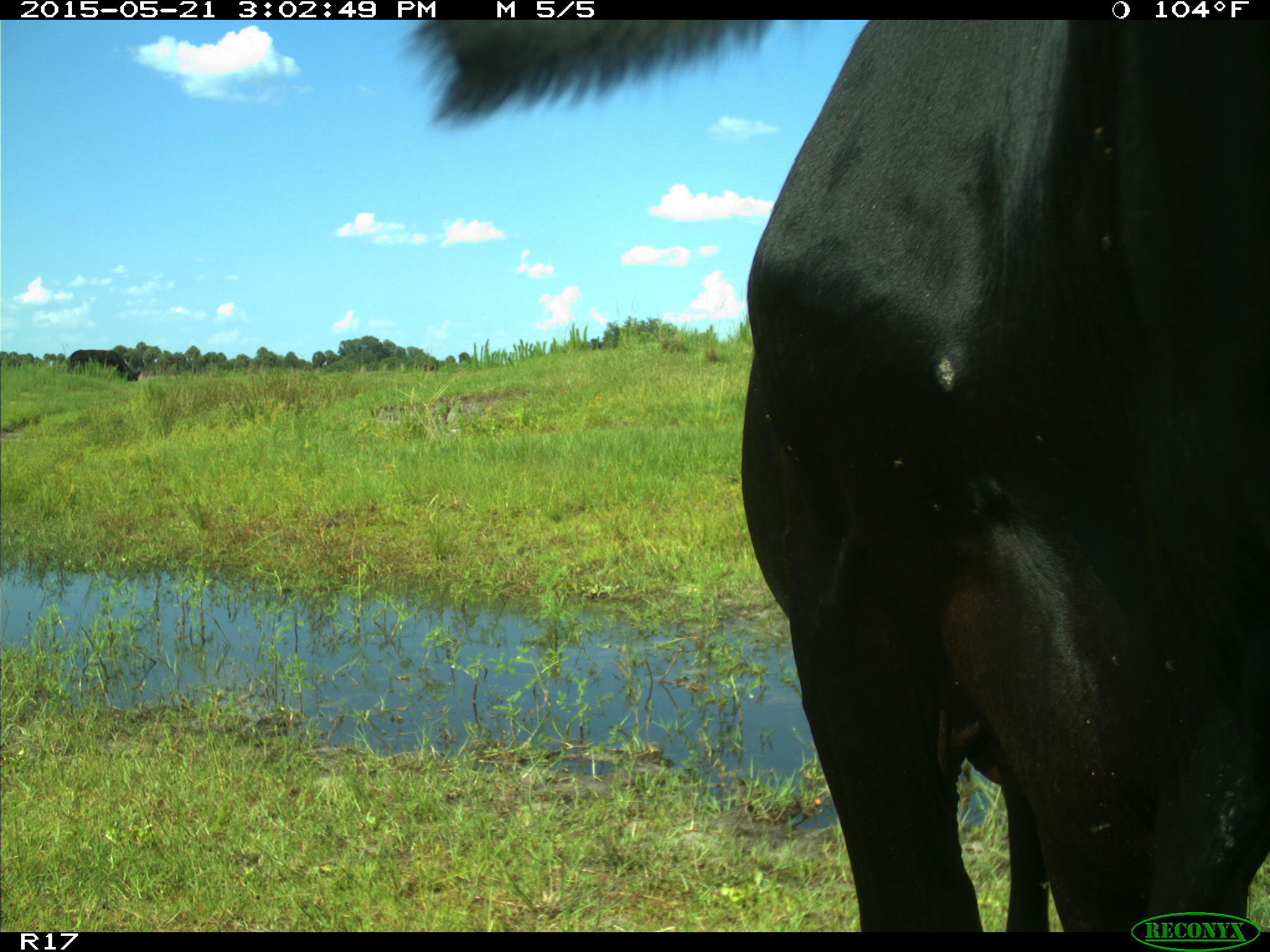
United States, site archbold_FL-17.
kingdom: Animalia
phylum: Chordata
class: Mammalia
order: Artiodactyla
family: Bovidae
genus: Bos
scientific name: Bos taurus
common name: domestic cow